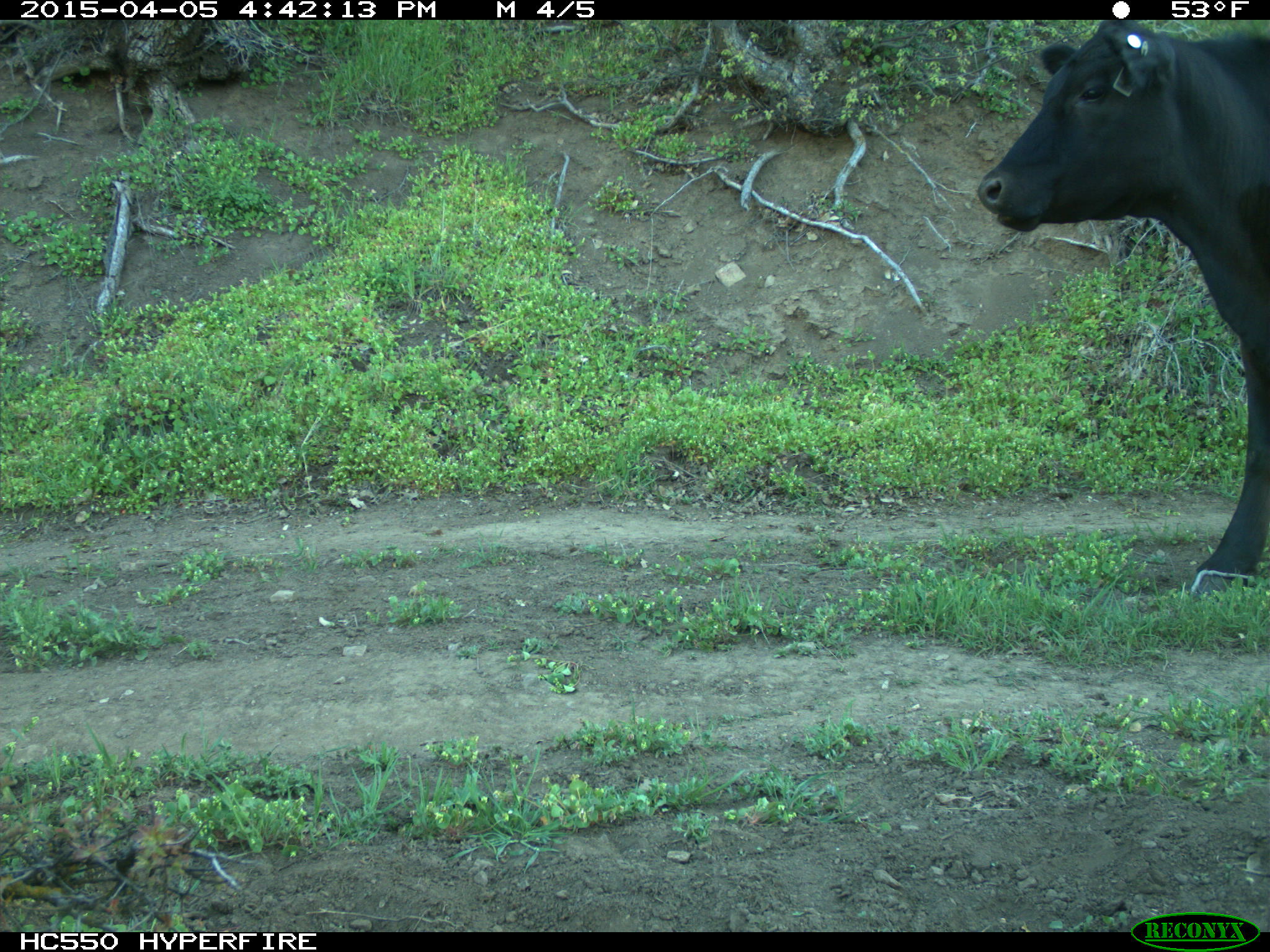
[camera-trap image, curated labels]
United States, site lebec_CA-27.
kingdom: Animalia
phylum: Chordata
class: Mammalia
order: Artiodactyla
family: Bovidae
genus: Bos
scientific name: Bos taurus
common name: domestic cow